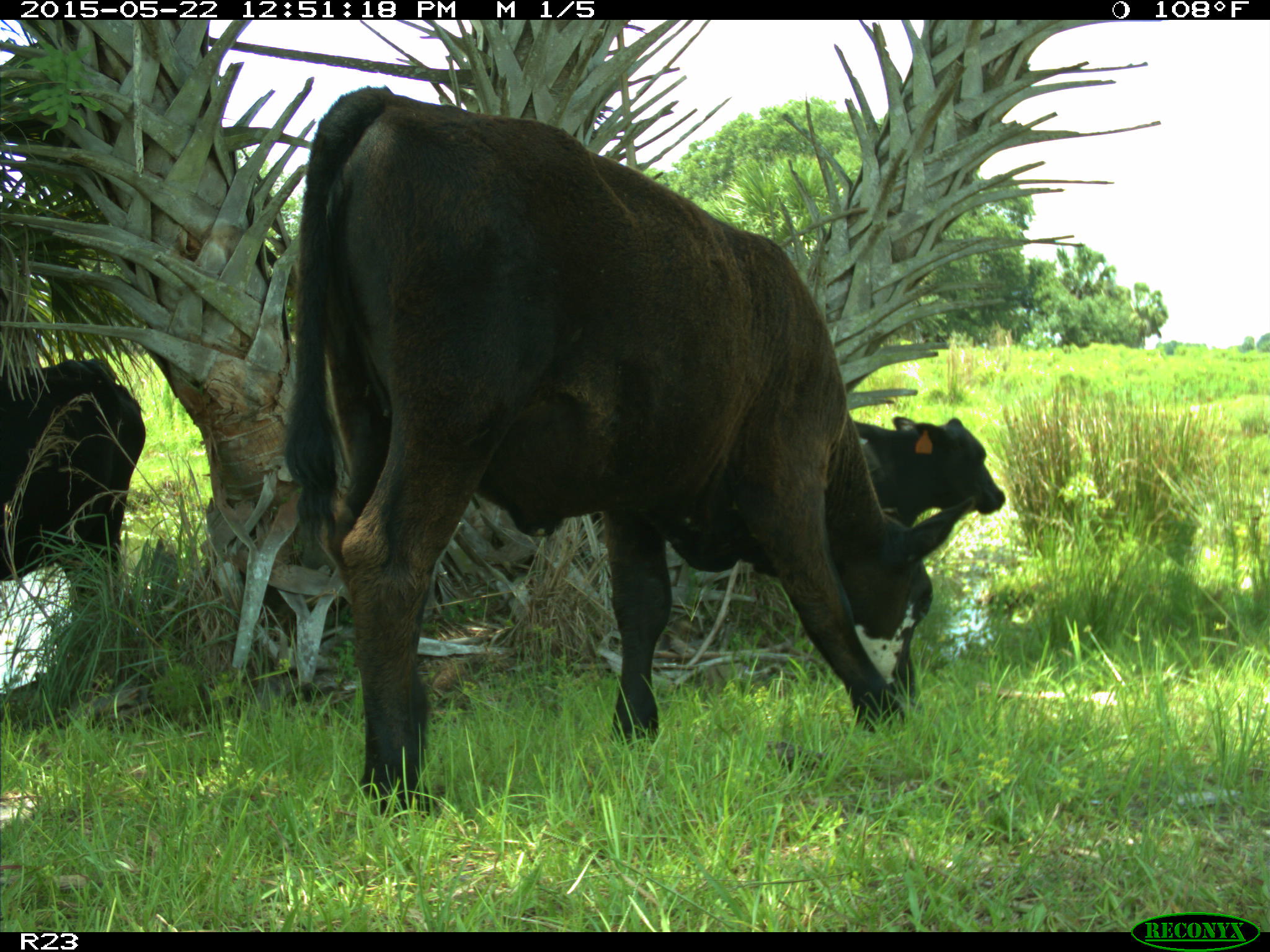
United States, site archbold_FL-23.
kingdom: Animalia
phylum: Chordata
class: Mammalia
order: Artiodactyla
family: Bovidae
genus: Bos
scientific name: Bos taurus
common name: domestic cow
Bos taurus (domestic cow).